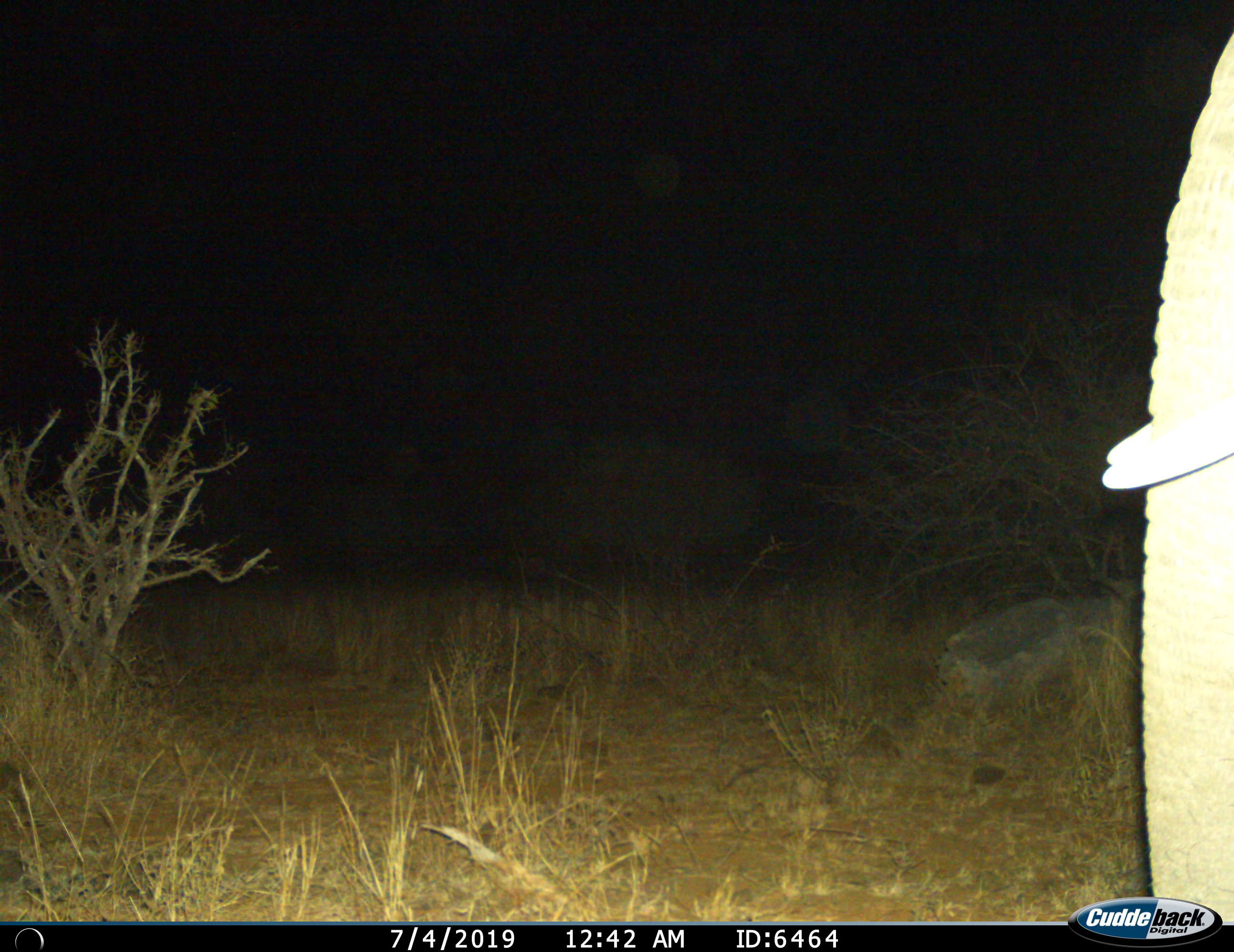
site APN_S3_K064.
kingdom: Animalia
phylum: Chordata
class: Mammalia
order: Proboscidea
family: Elephantidae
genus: Loxodonta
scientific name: Loxodonta africana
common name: african bush elephant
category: elephant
Elephant (african bush elephant) (Loxodonta africana), count 1. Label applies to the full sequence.